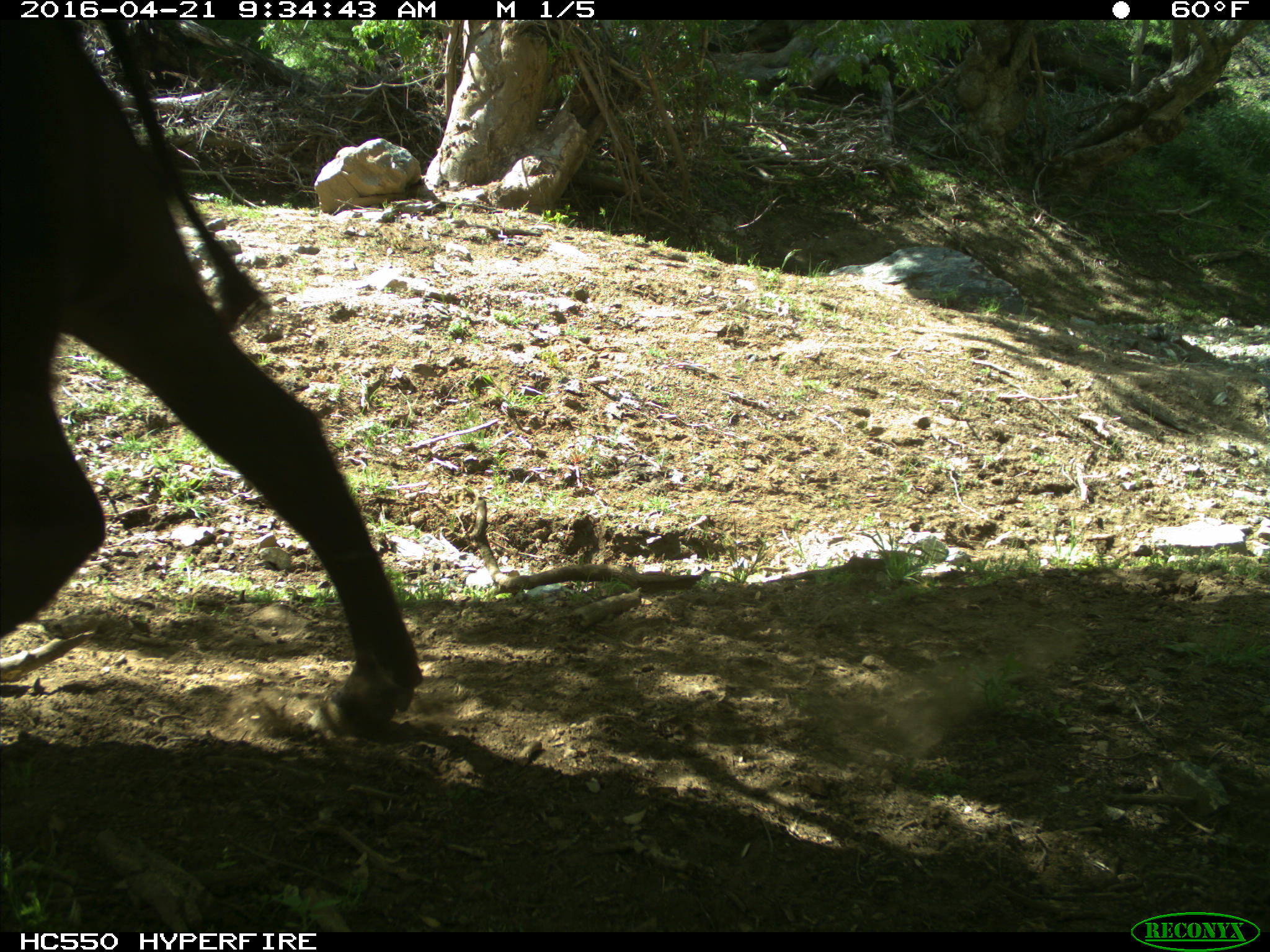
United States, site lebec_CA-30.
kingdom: Animalia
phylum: Chordata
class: Mammalia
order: Artiodactyla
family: Bovidae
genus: Bos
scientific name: Bos taurus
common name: domestic cow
Bos taurus (domestic cow).